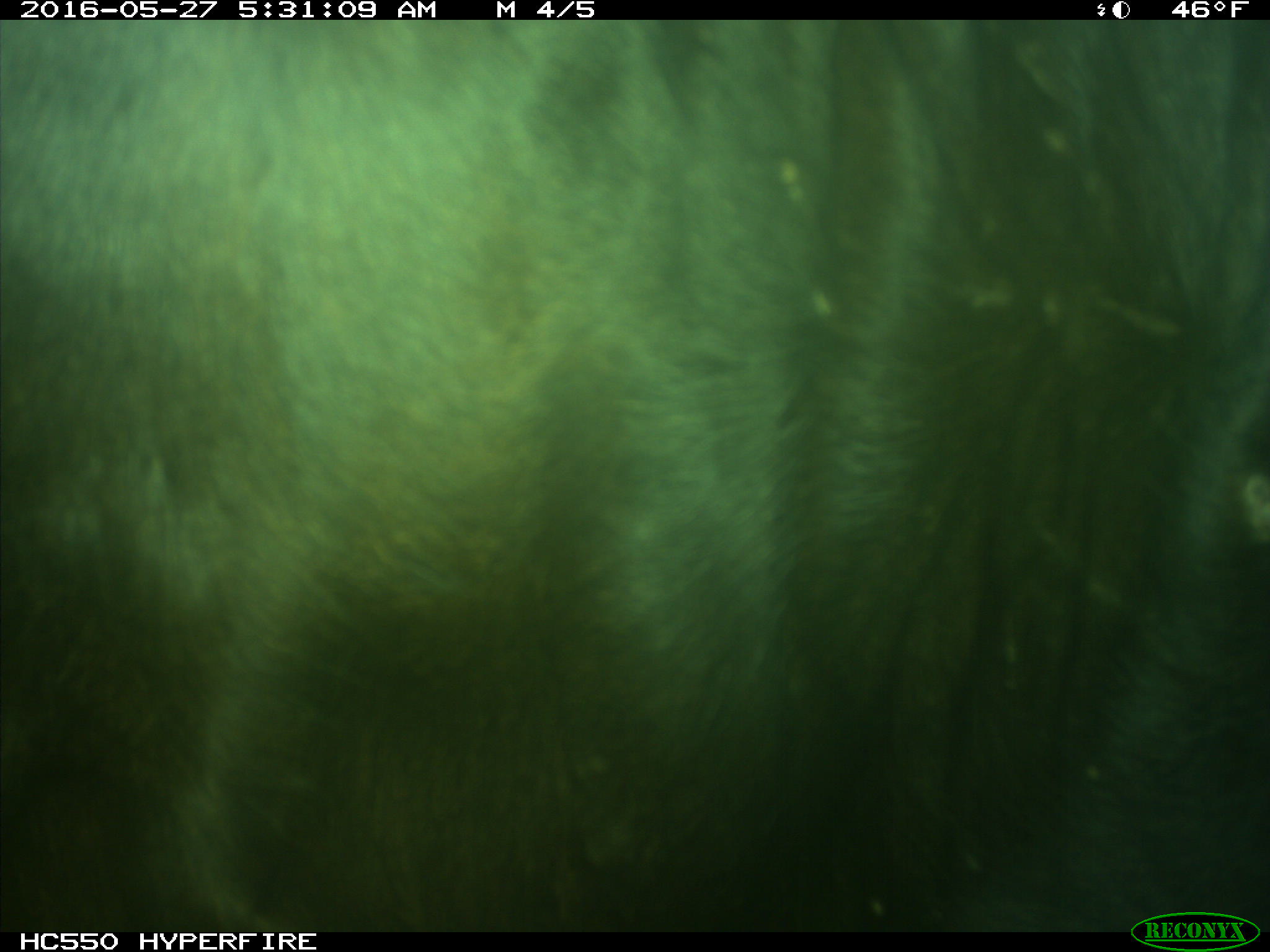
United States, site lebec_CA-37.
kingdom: Animalia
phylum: Chordata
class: Mammalia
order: Artiodactyla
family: Bovidae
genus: Bos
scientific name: Bos taurus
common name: domestic cow